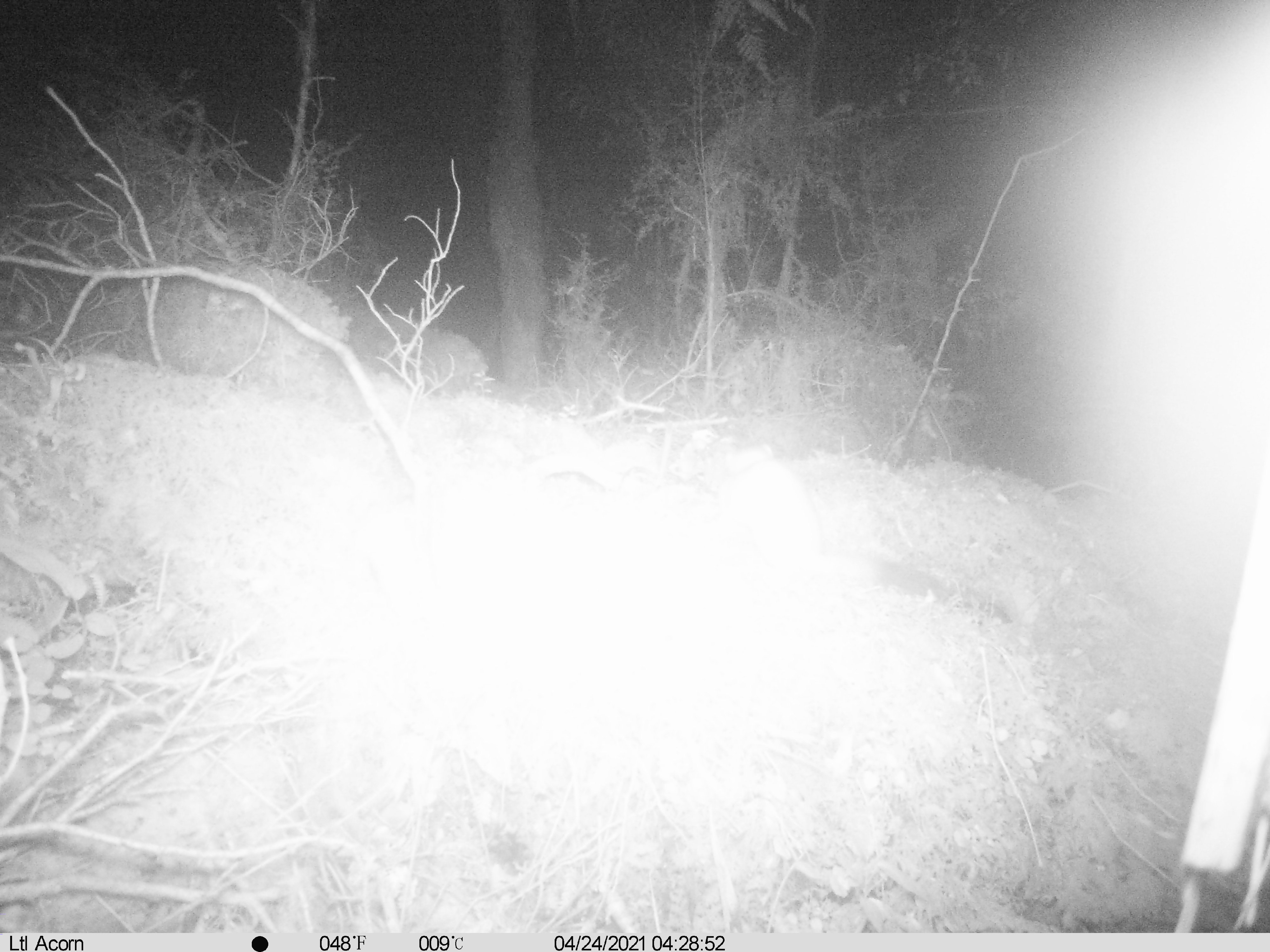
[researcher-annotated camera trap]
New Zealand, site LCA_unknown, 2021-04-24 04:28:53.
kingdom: Animalia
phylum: Chordata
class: Mammalia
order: Carnivora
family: Mustelidae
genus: Mustela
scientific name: Mustela erminea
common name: stoat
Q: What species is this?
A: Stoat (Mustela erminea).